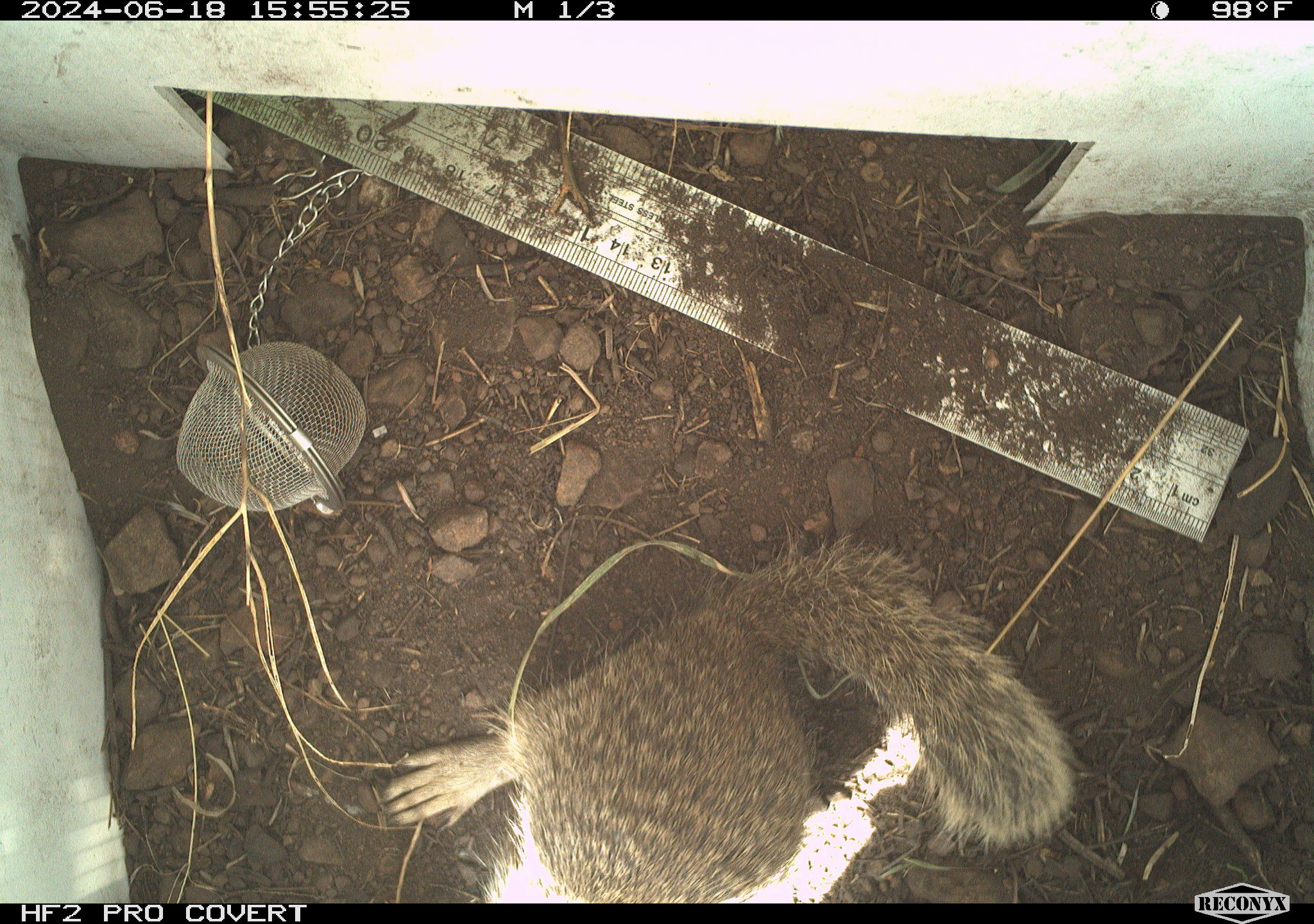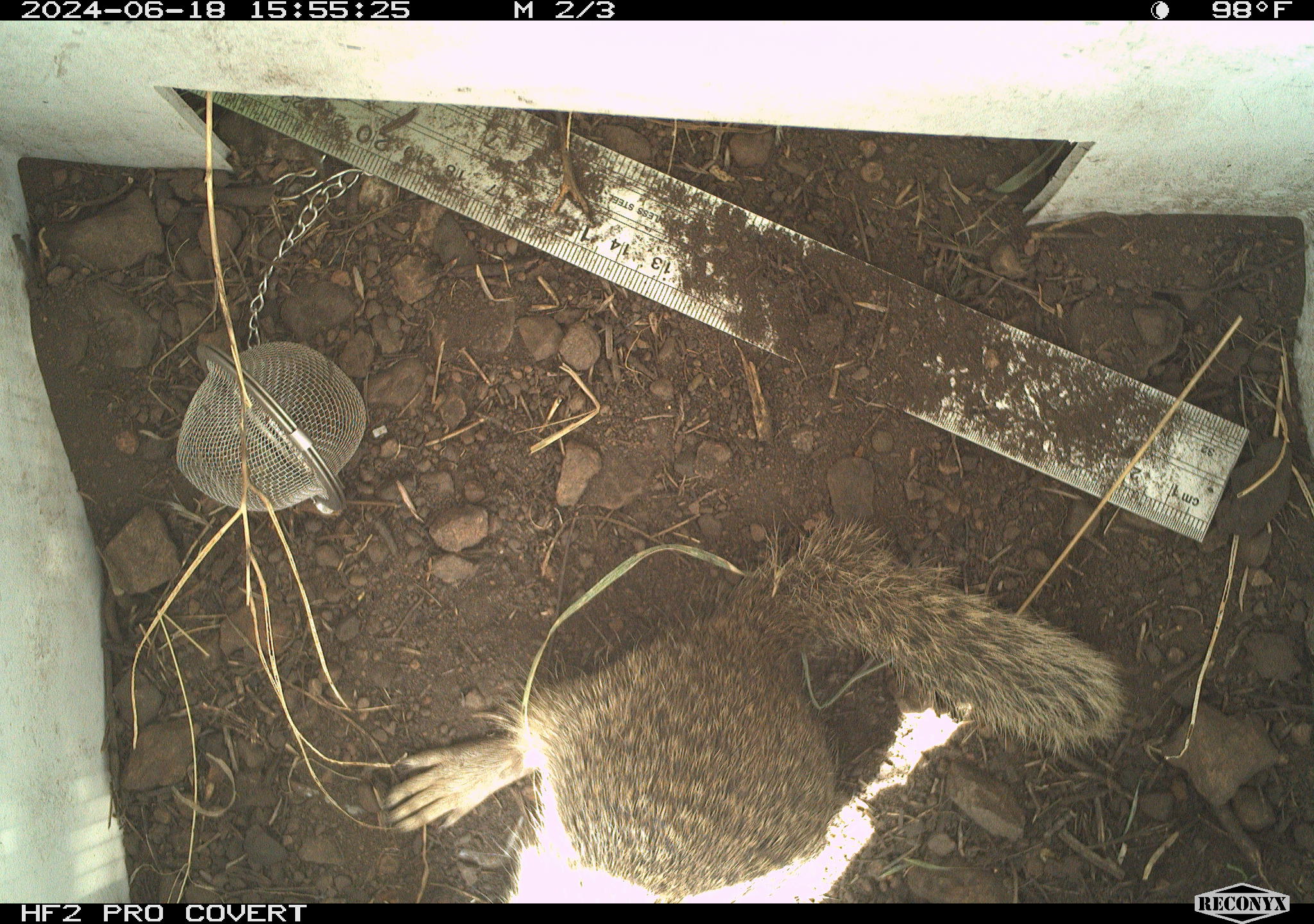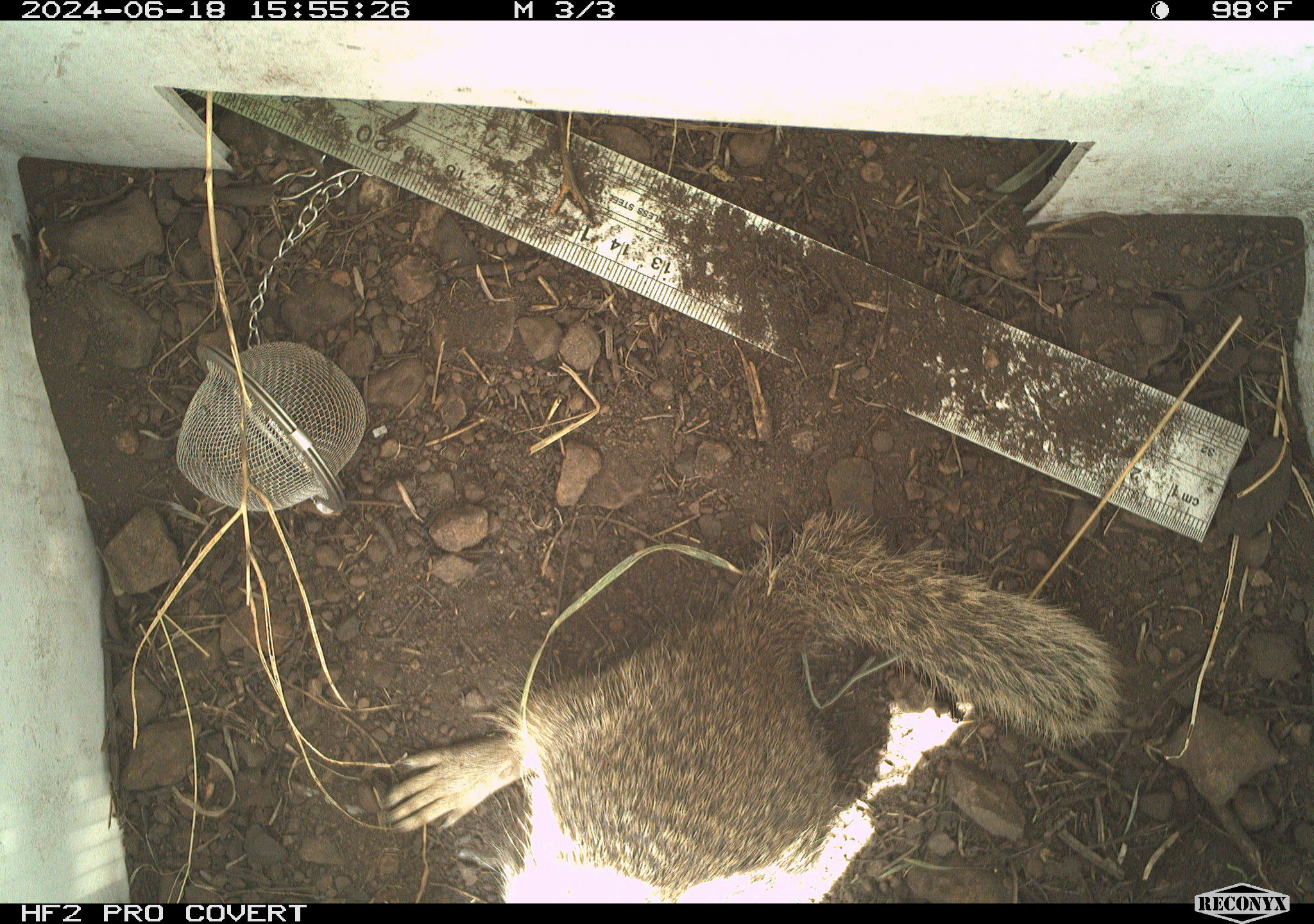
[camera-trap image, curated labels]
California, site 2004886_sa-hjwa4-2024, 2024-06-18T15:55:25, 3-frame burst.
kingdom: Animalia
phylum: Chordata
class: Mammalia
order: Rodentia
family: Sciuridae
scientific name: Sciuridae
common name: squirrels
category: sciuridae family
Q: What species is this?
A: Sciuridae family (squirrels) (Sciuridae).